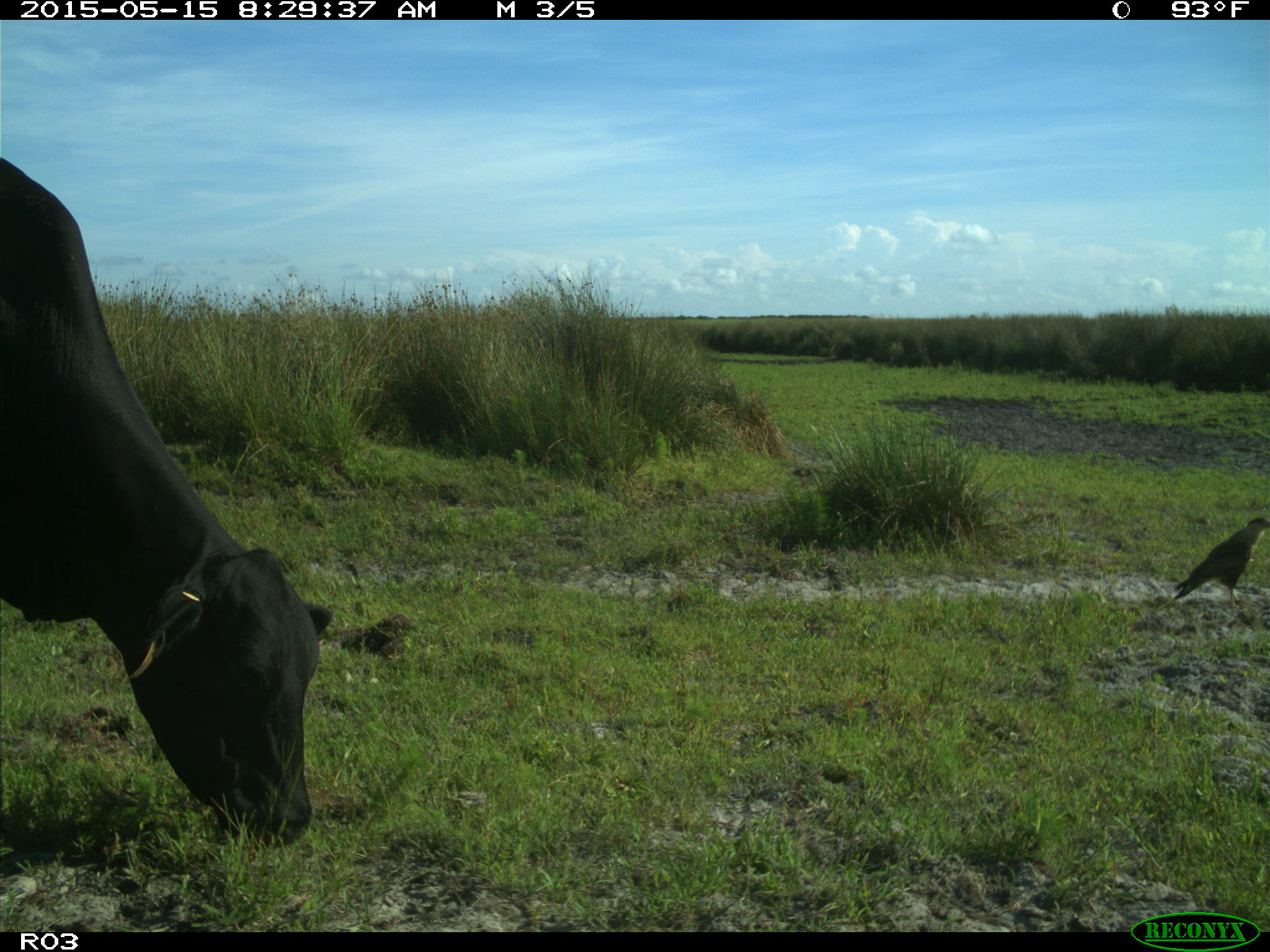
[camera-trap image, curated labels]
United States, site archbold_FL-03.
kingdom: Animalia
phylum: Chordata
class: Mammalia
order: Artiodactyla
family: Bovidae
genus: Bos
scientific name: Bos taurus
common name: domestic cow